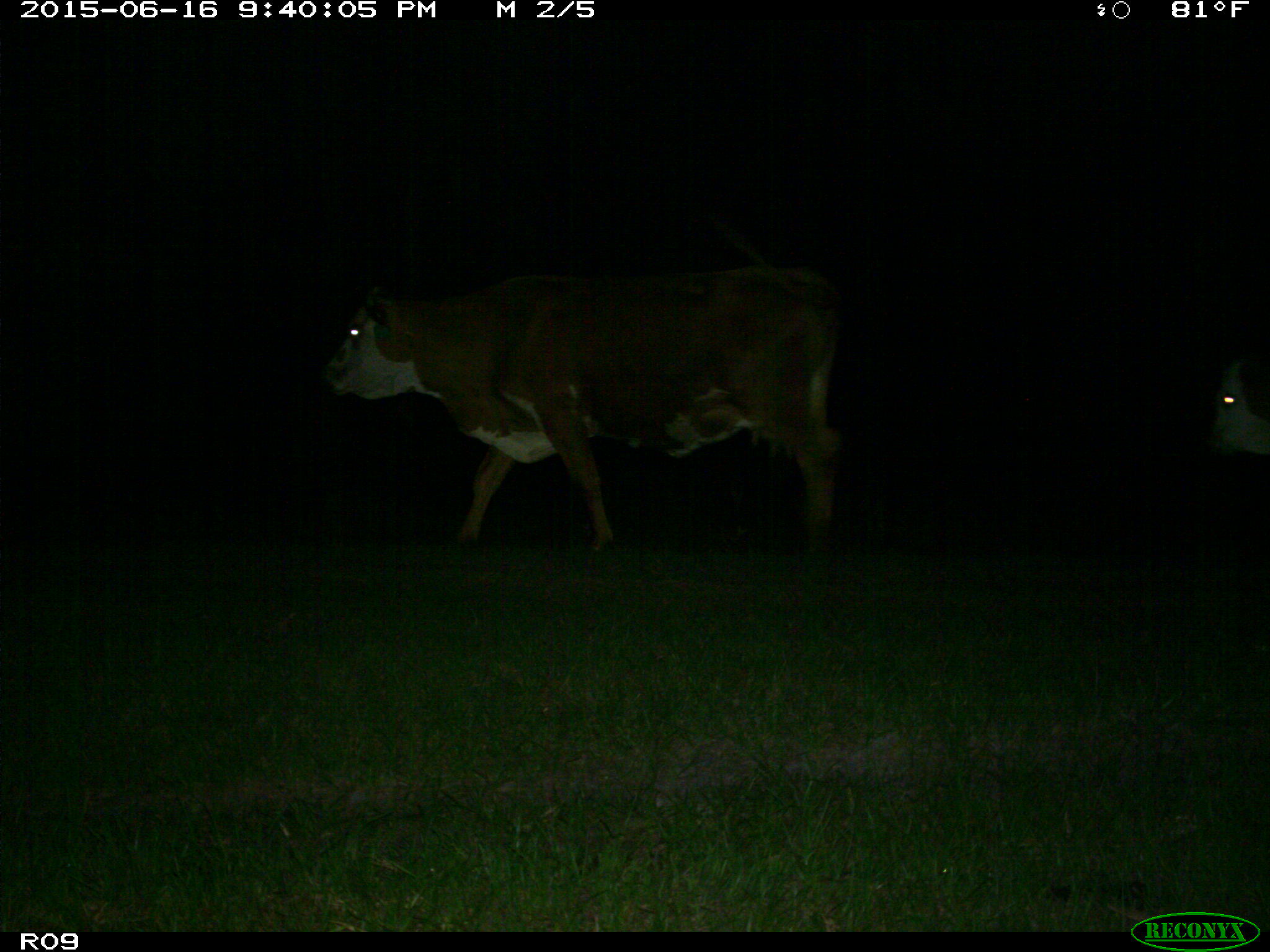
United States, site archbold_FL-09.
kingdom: Animalia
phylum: Chordata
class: Mammalia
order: Artiodactyla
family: Bovidae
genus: Bos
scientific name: Bos taurus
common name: domestic cow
Bos taurus (domestic cow).